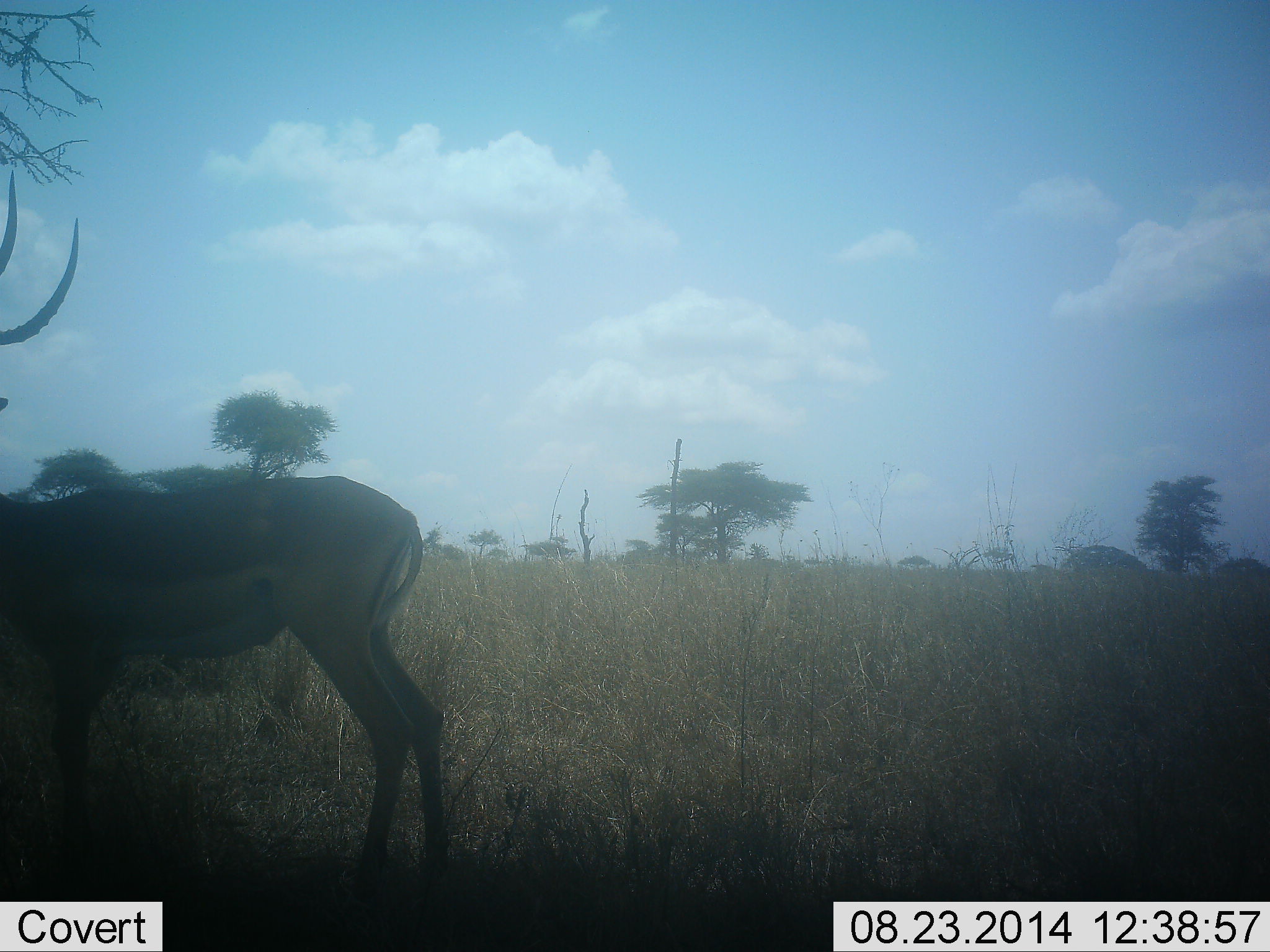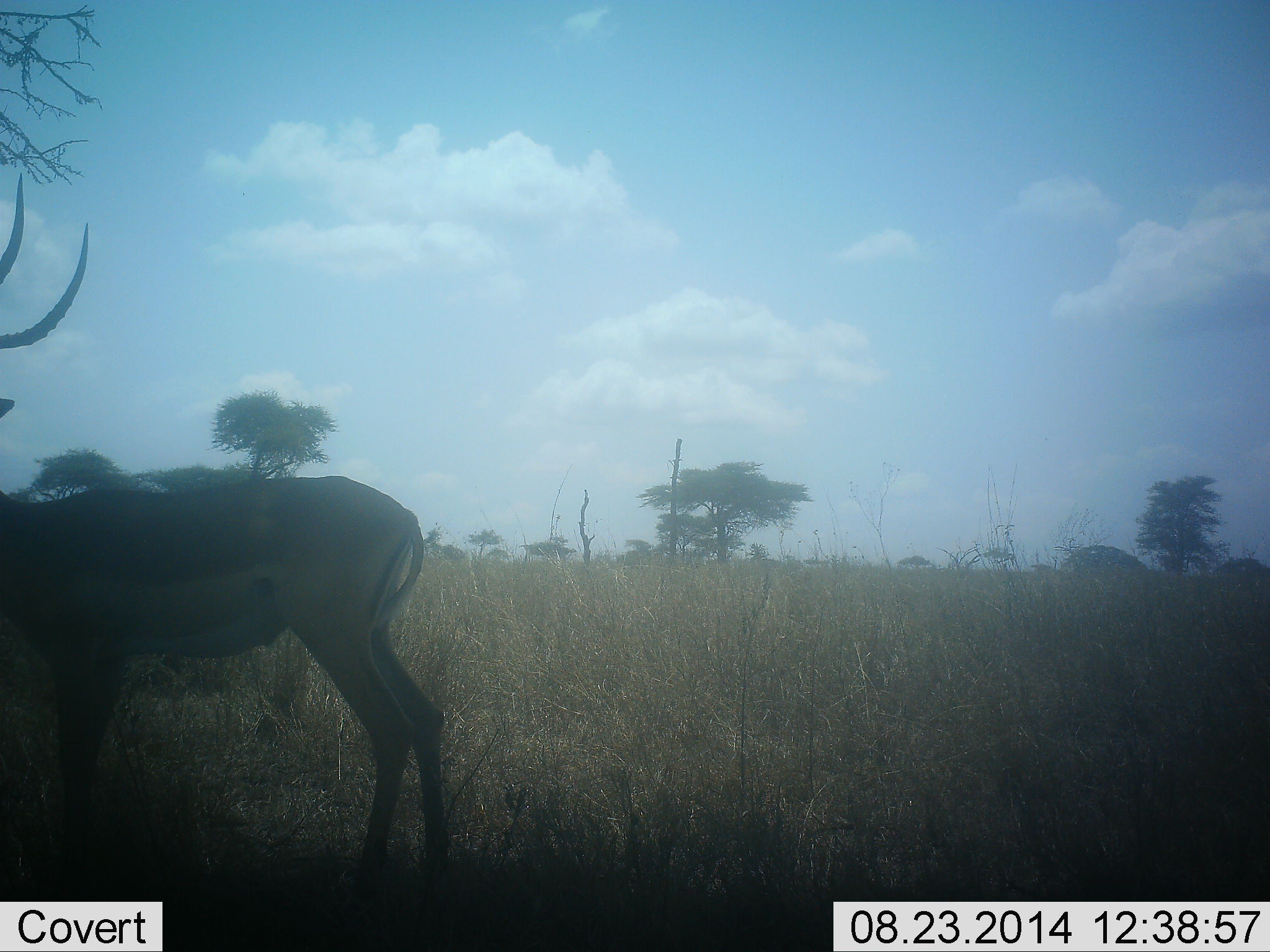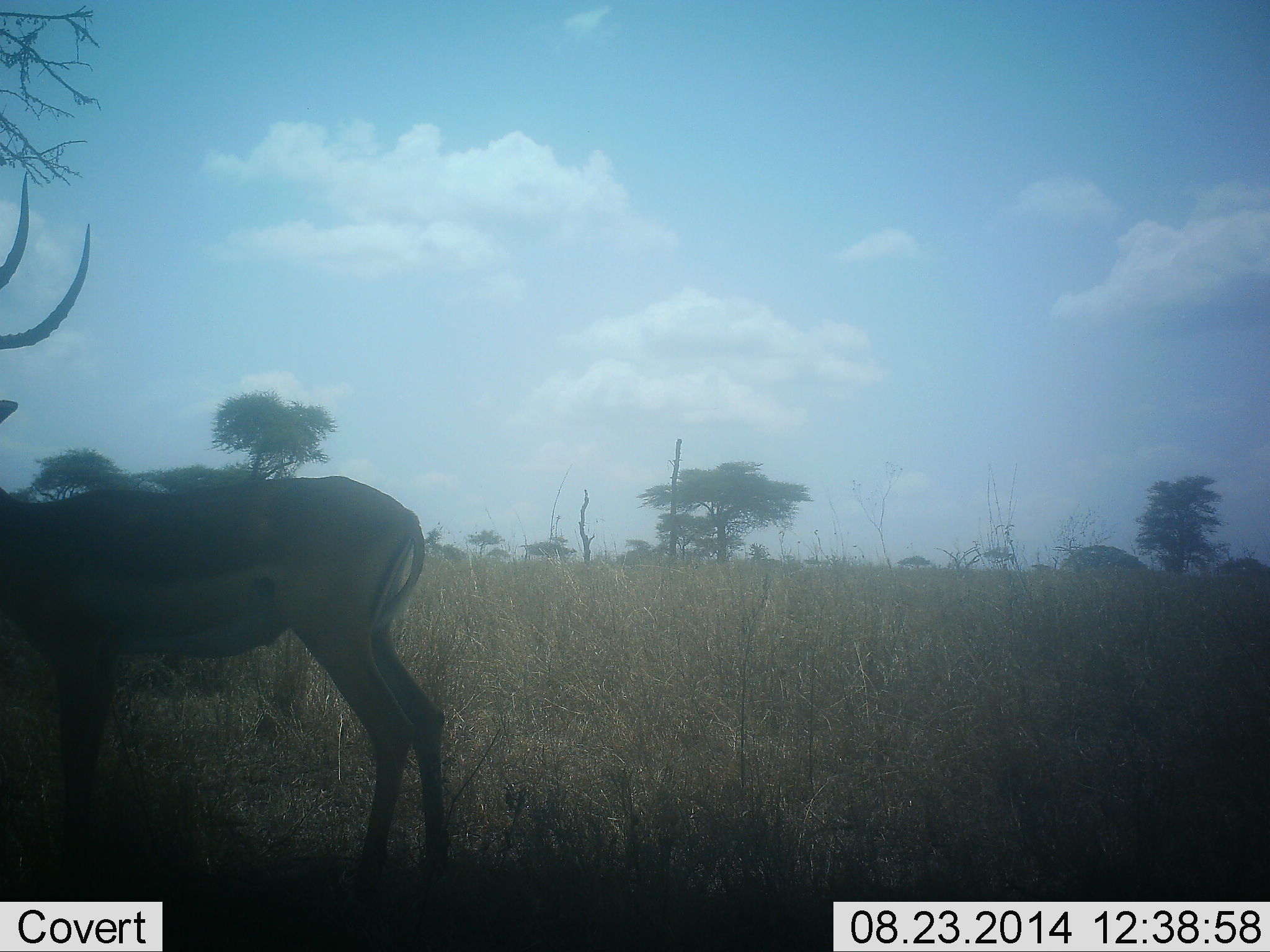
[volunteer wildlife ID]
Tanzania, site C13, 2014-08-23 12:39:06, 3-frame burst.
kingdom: Animalia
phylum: Chordata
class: Mammalia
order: Artiodactyla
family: Bovidae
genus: Aepyceros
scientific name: Aepyceros melampus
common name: impala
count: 1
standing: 100%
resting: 0%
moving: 0%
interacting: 0%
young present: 0%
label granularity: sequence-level